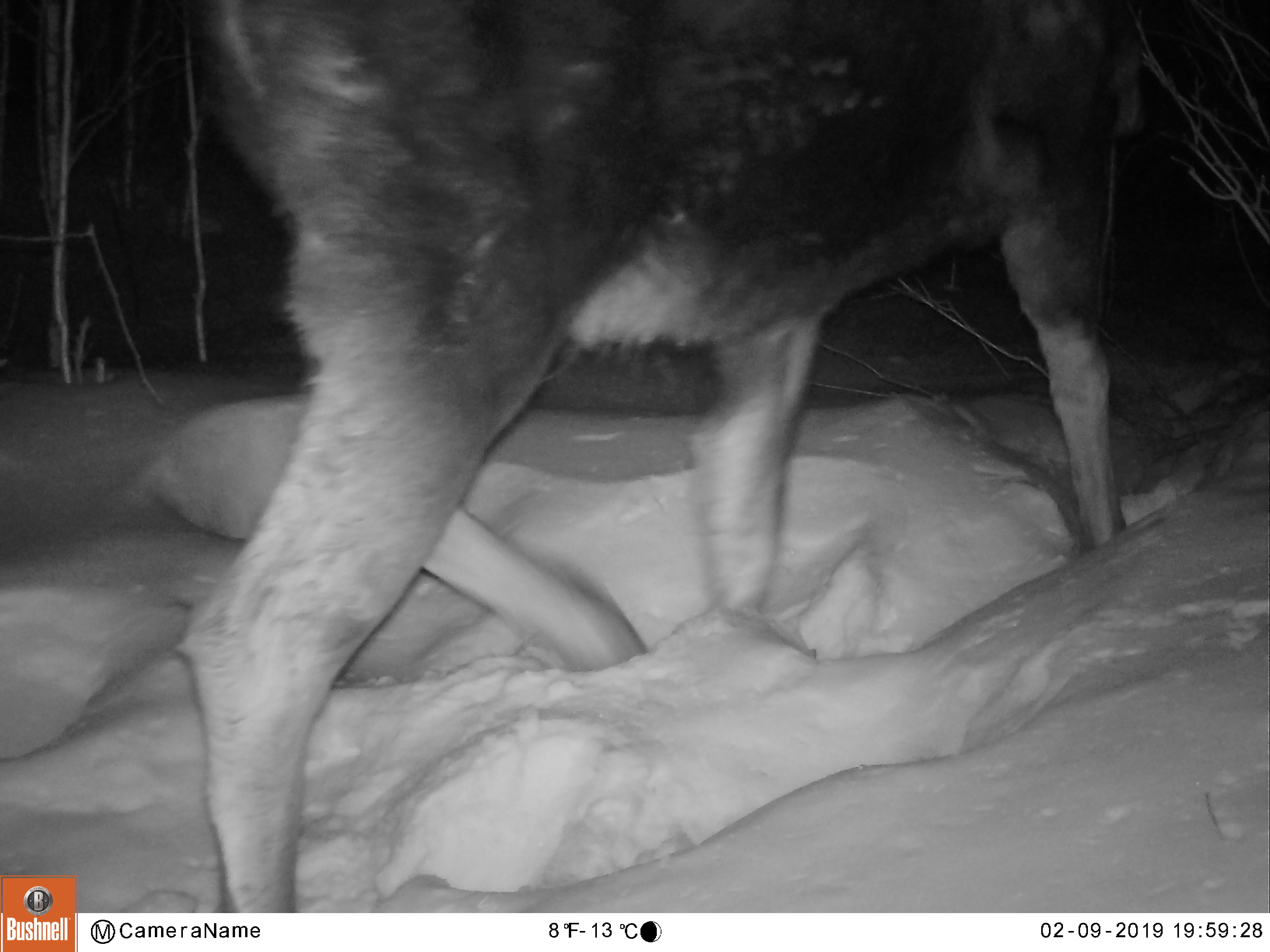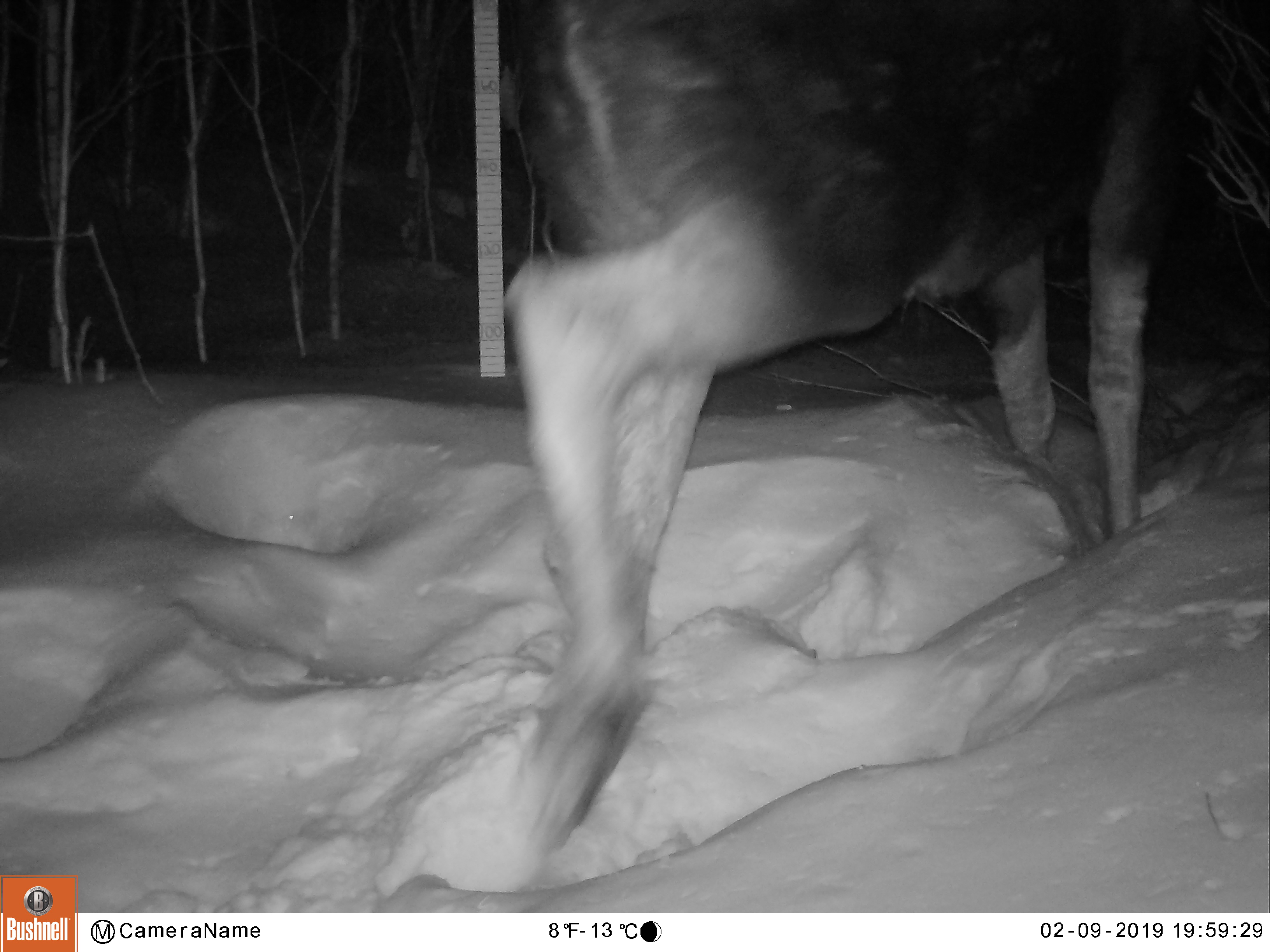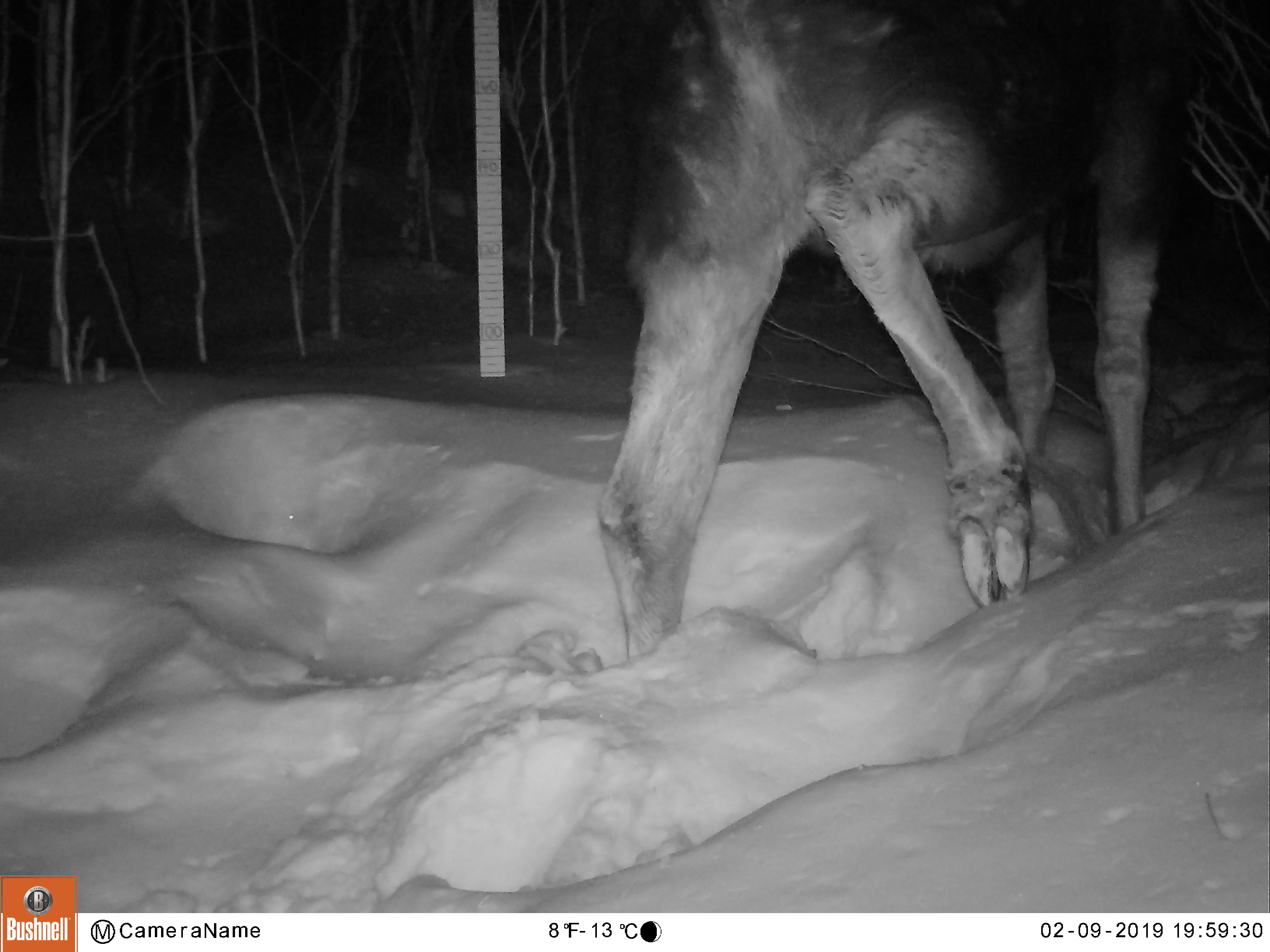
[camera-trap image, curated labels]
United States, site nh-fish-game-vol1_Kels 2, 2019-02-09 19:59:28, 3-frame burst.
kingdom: Animalia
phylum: Chordata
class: Mammalia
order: Artiodactyla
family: Cervidae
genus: Alces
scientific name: Alces alces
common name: moose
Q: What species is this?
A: Moose (Alces alces).